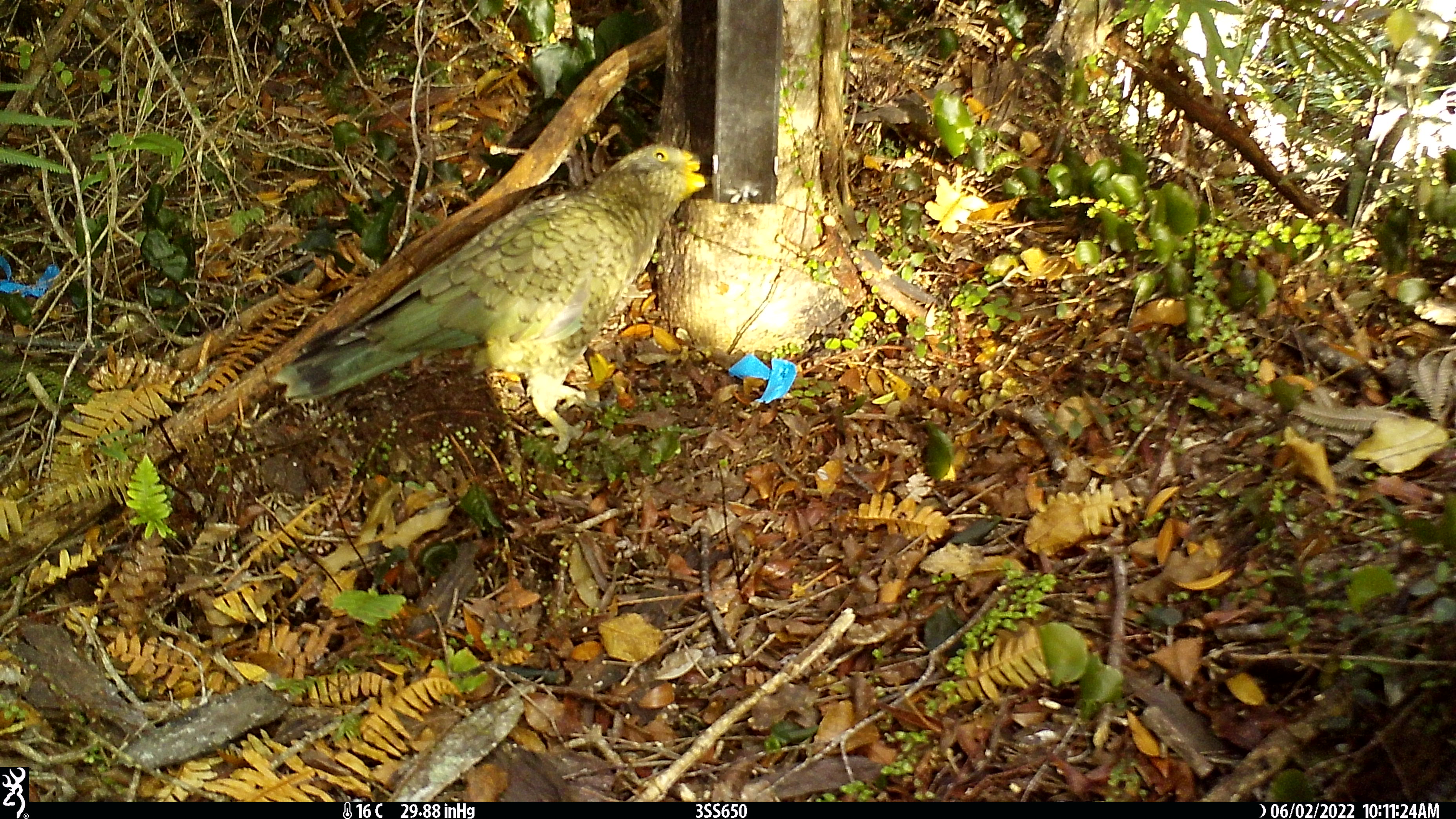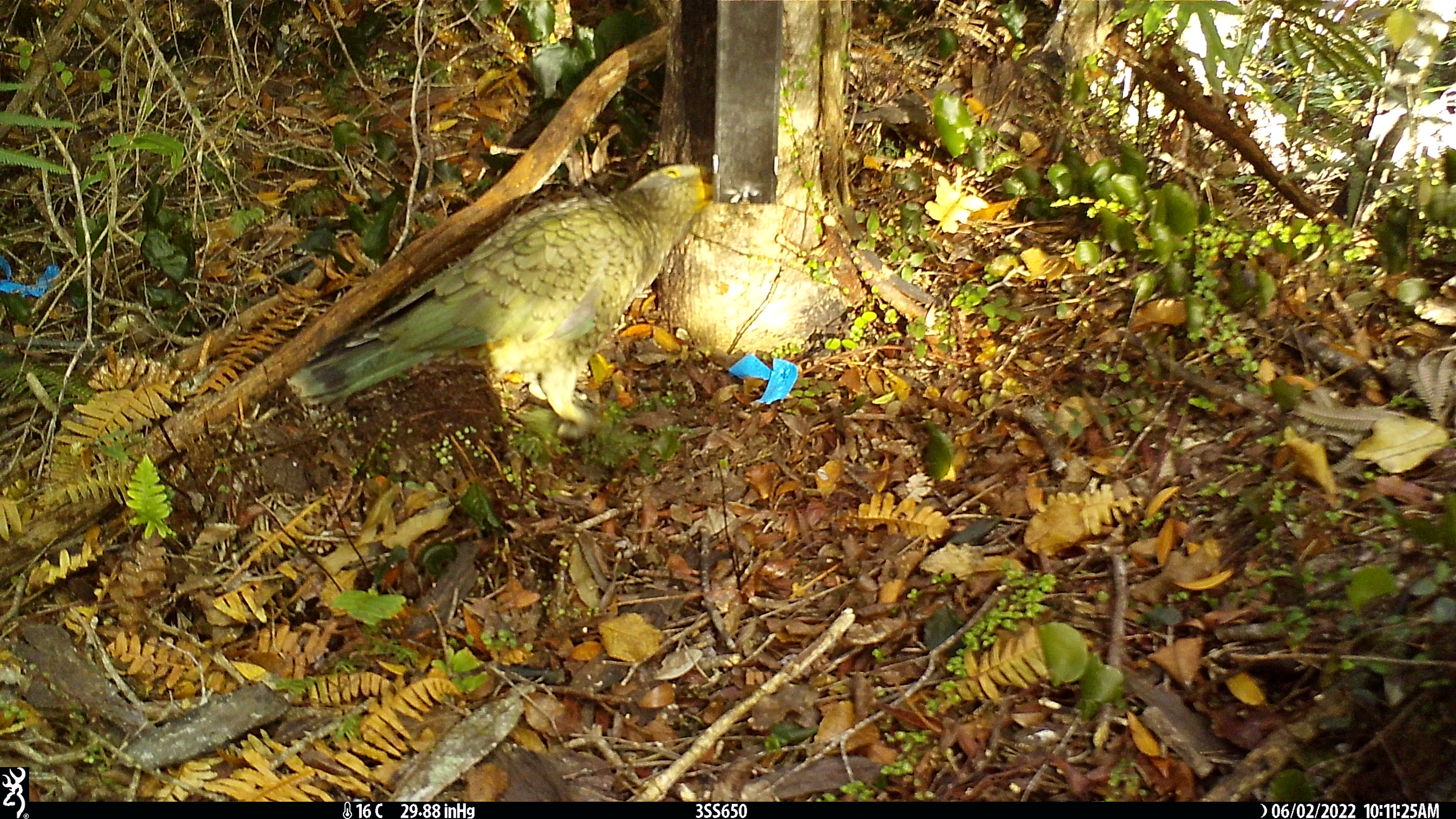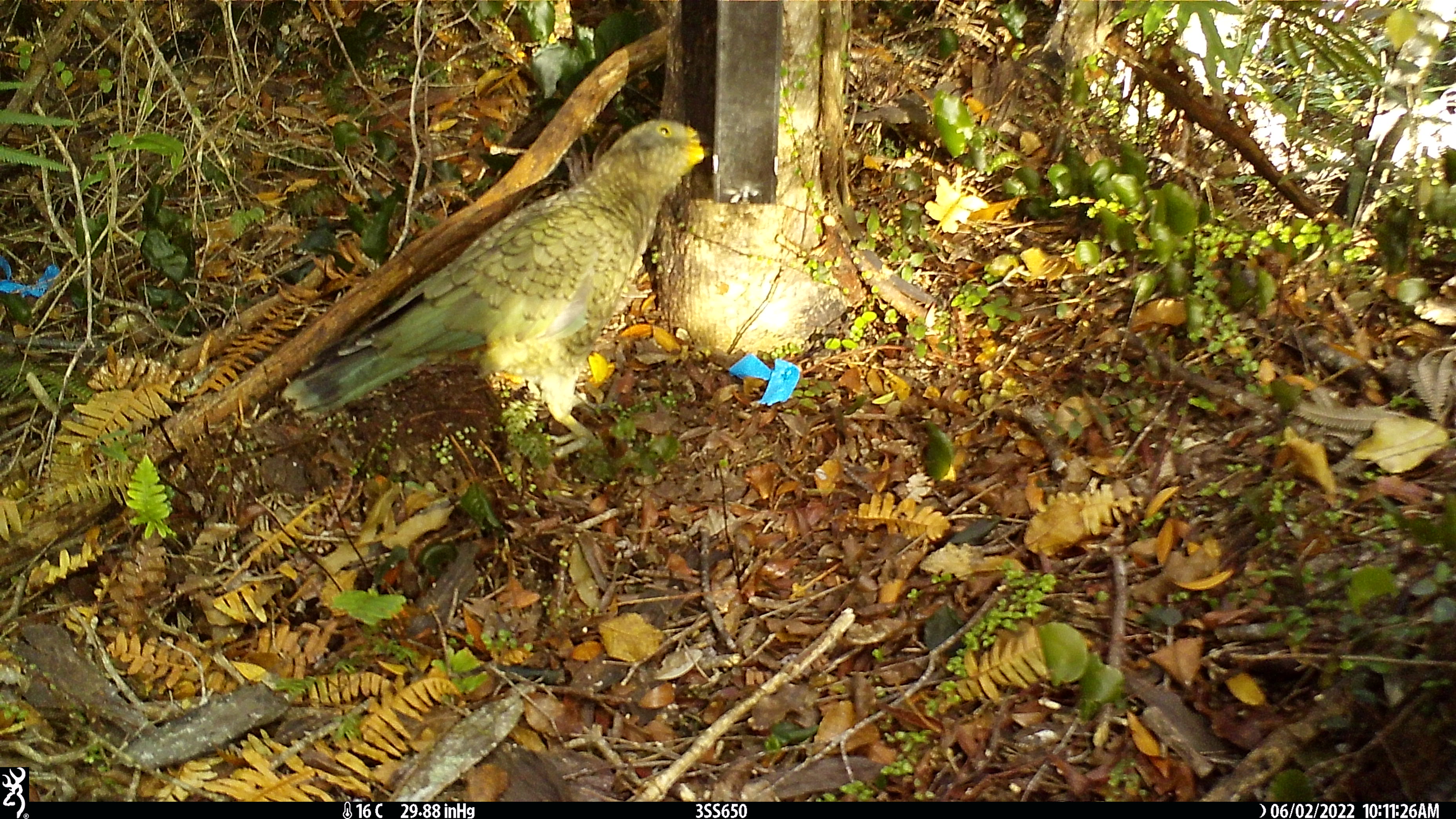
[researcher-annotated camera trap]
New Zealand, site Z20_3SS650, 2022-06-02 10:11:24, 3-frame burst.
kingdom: Animalia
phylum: Chordata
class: Aves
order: Psittaciformes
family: Strigopidae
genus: Nestor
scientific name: Nestor notabilis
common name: kea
Kea (Nestor notabilis).